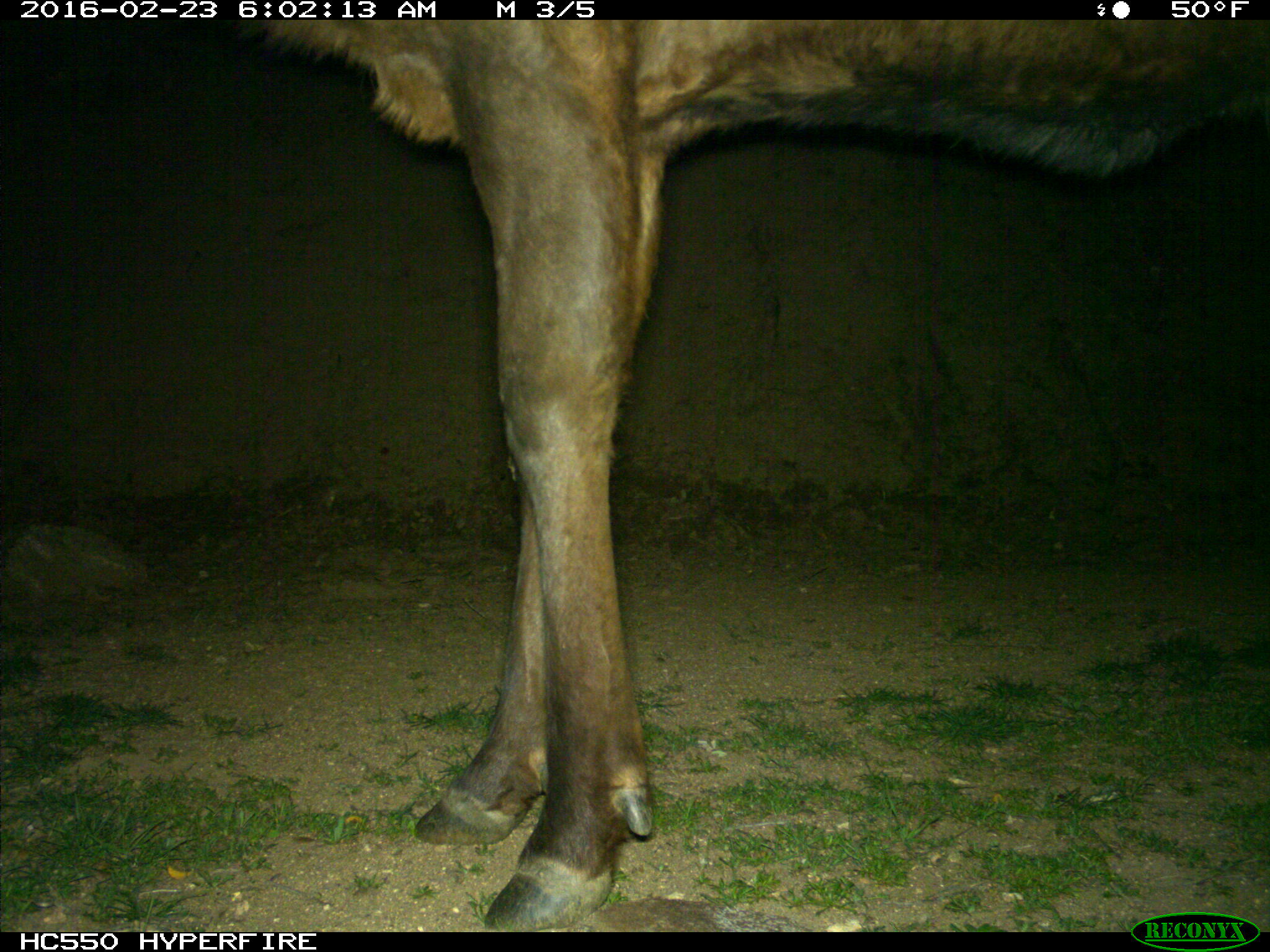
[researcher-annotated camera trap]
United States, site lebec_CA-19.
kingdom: Animalia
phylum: Chordata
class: Mammalia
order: Artiodactyla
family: Cervidae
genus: Cervus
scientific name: Cervus canadensis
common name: elk